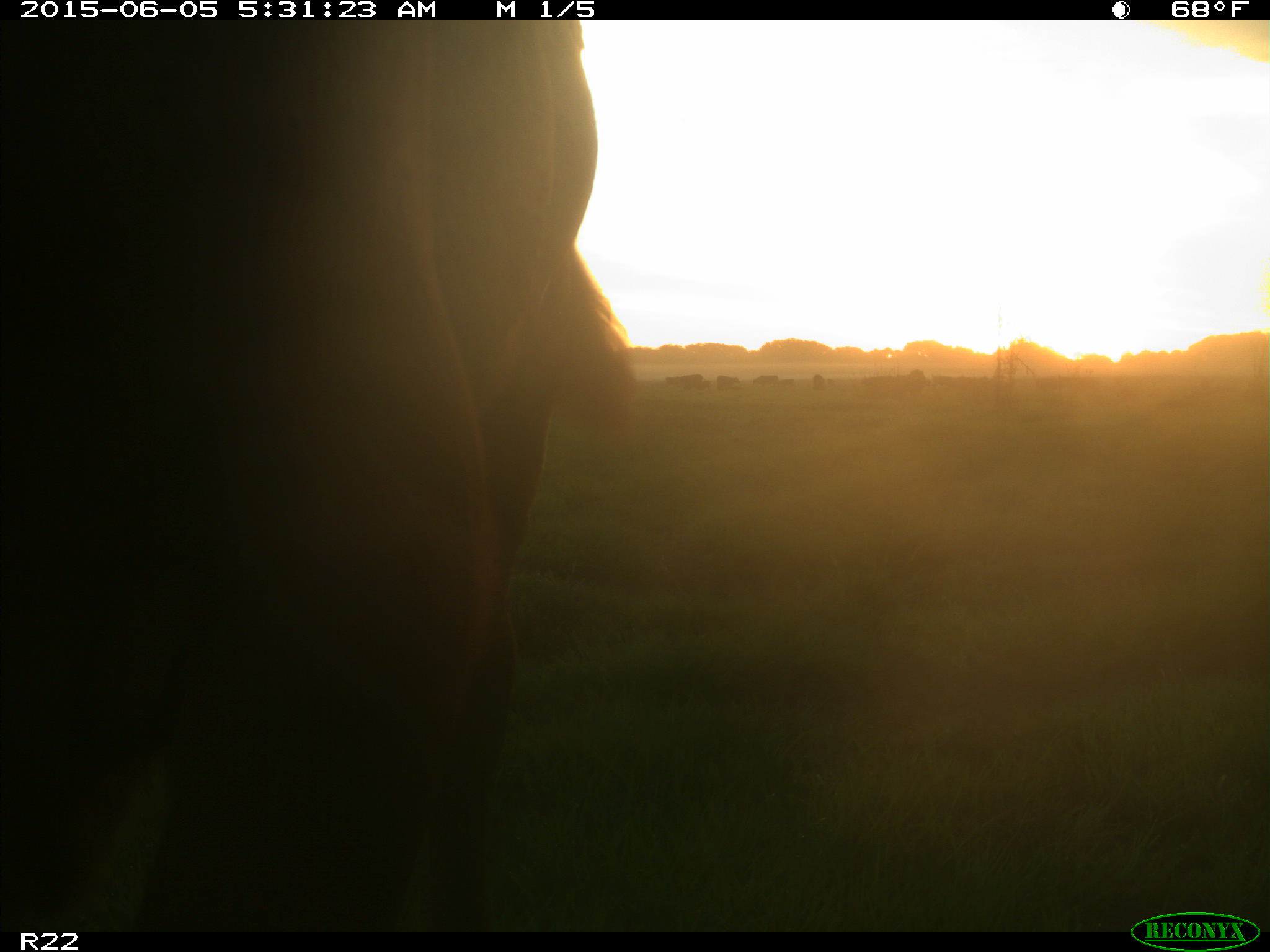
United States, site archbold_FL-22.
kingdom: Animalia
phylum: Chordata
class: Mammalia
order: Artiodactyla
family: Bovidae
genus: Bos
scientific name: Bos taurus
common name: domestic cow